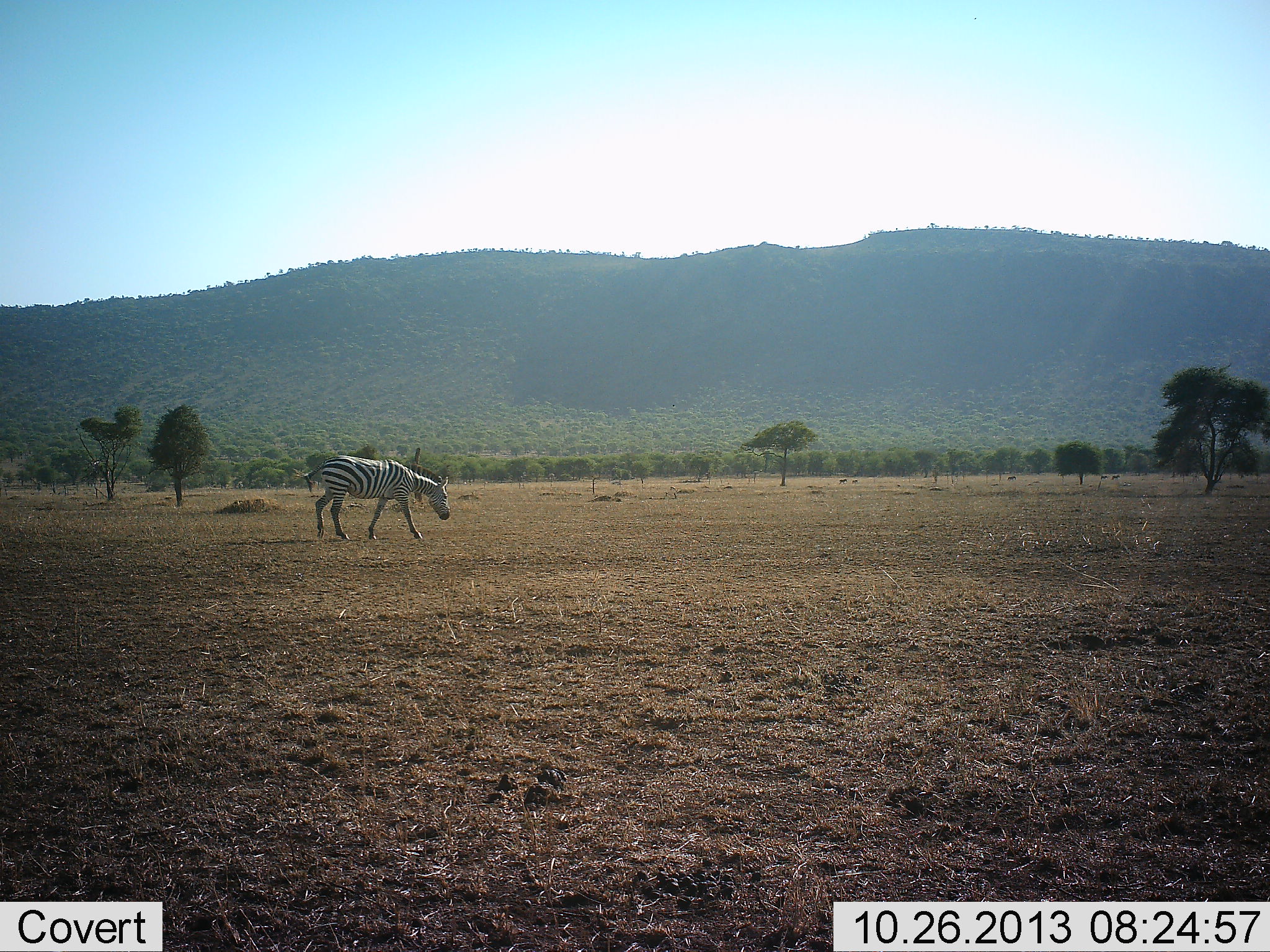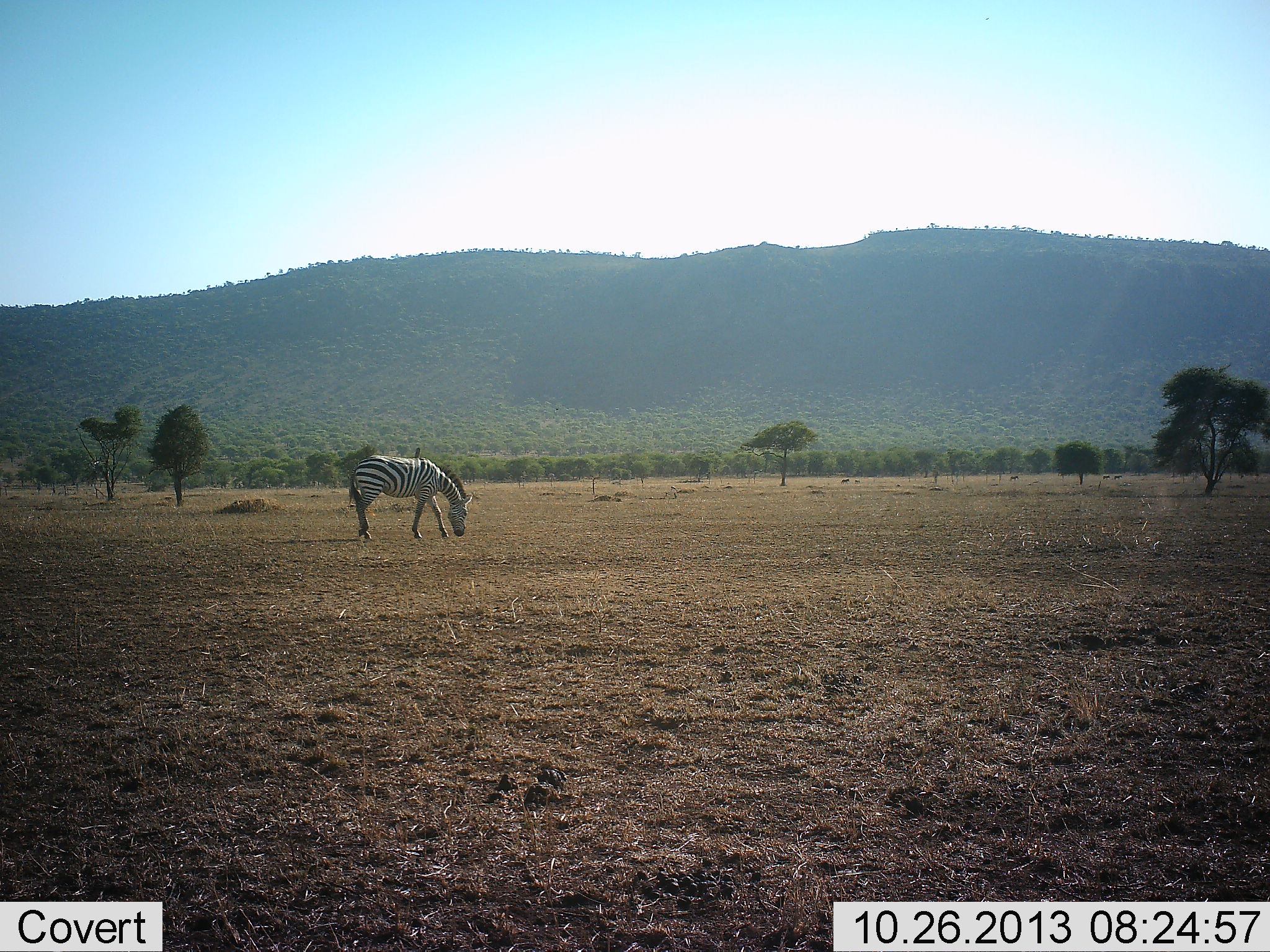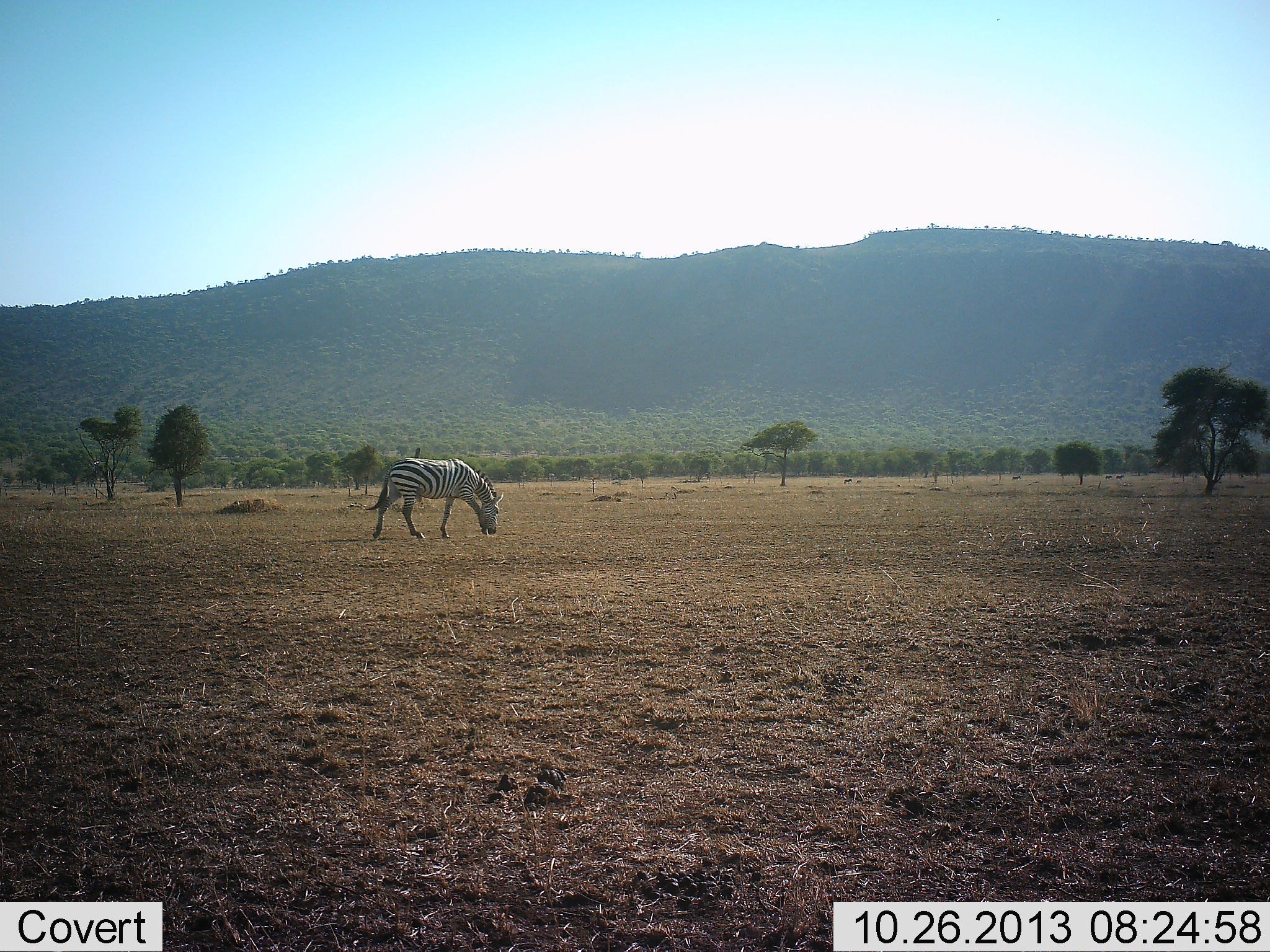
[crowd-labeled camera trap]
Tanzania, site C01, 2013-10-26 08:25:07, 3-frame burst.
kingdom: Animalia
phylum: Chordata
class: Mammalia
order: Perissodactyla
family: Equidae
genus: Equus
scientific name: Equus quagga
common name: plains zebra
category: zebra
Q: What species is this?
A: Zebra (plains zebra) (Equus quagga).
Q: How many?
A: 1.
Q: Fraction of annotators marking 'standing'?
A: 20%.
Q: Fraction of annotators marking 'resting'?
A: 0%.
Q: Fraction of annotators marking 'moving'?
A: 50%.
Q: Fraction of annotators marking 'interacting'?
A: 0%.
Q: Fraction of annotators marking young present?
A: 0%.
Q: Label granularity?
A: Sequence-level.